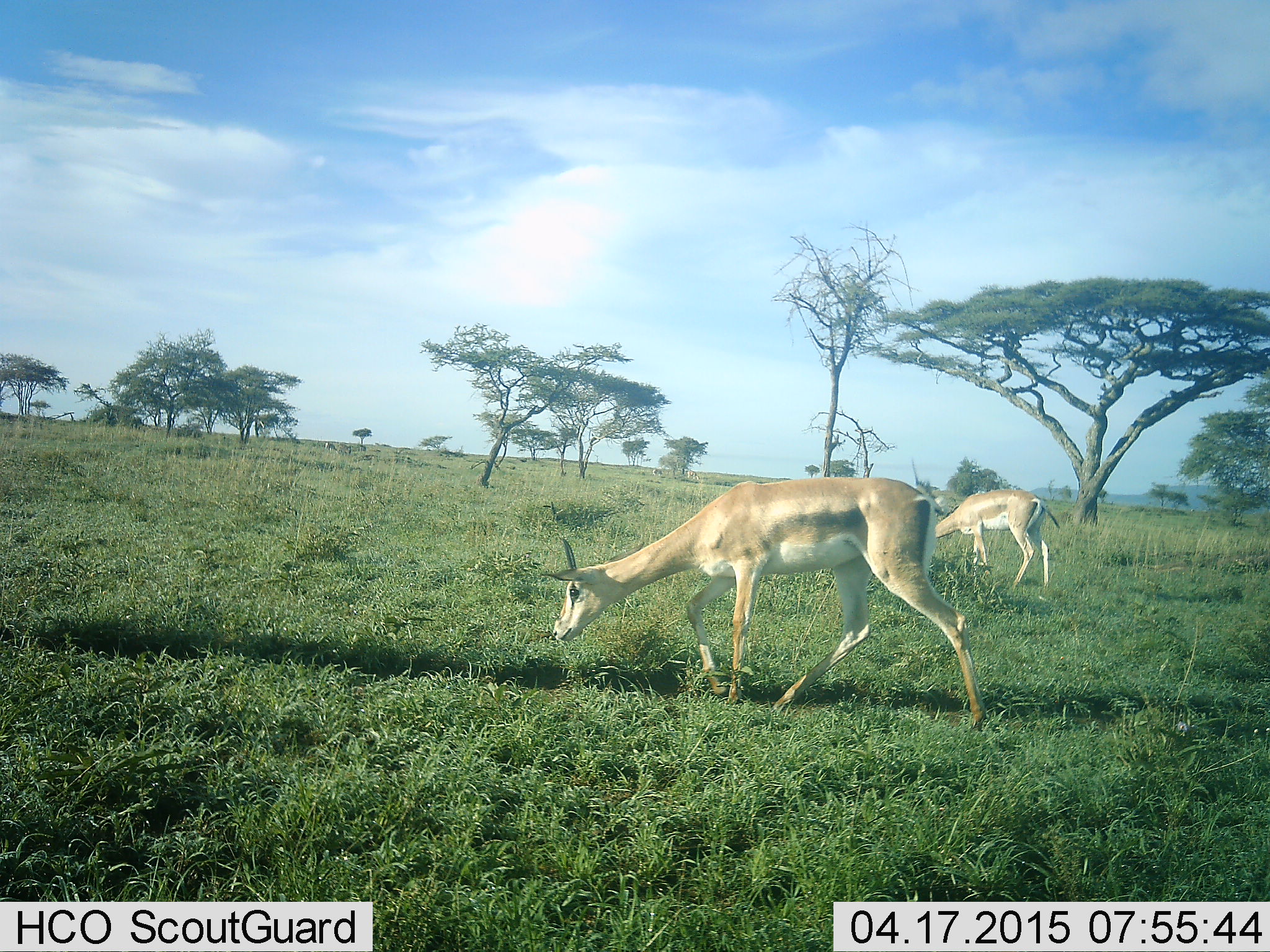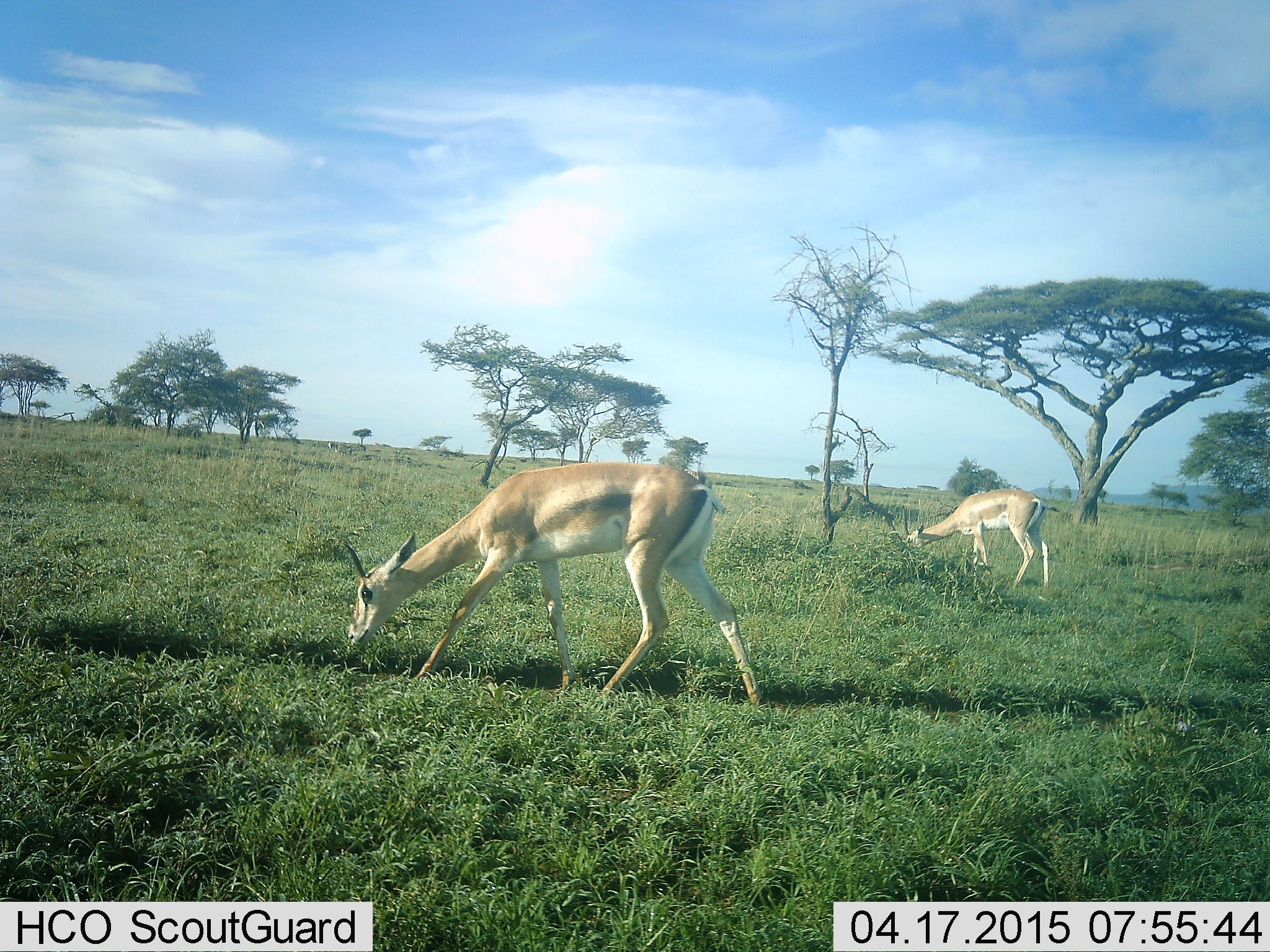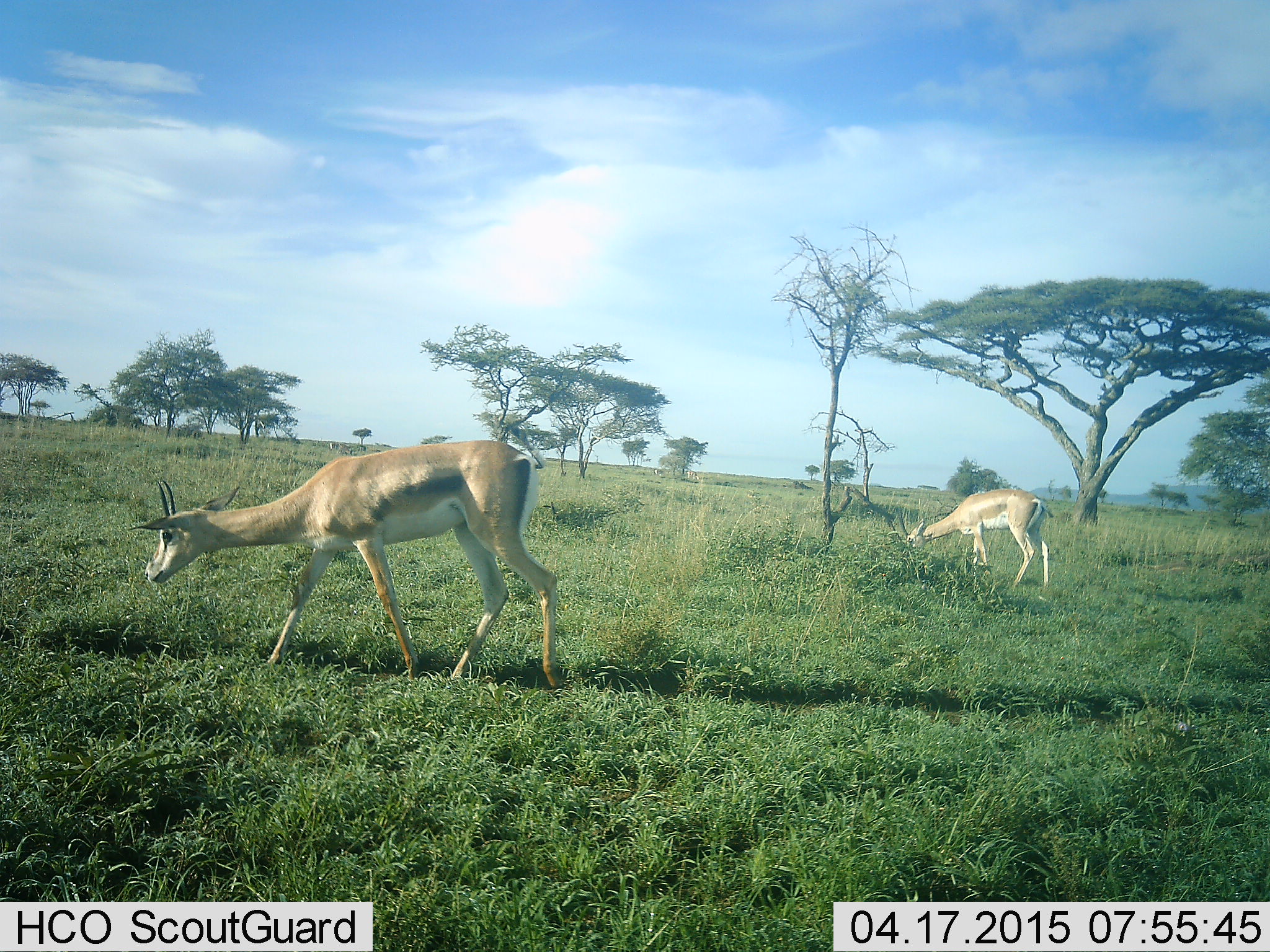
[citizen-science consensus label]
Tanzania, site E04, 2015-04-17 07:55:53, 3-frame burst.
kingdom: Animalia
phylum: Chordata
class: Mammalia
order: Artiodactyla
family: Bovidae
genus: Nanger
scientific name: Nanger granti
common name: grant's gazelle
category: gazellegrants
Gazellegrants (grant's gazelle) (Nanger granti), count 2. Behavior (volunteer vote fractions): standing 10%, resting 0%, moving 30%, interacting 0%. Young present (vote fraction): 10%. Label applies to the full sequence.